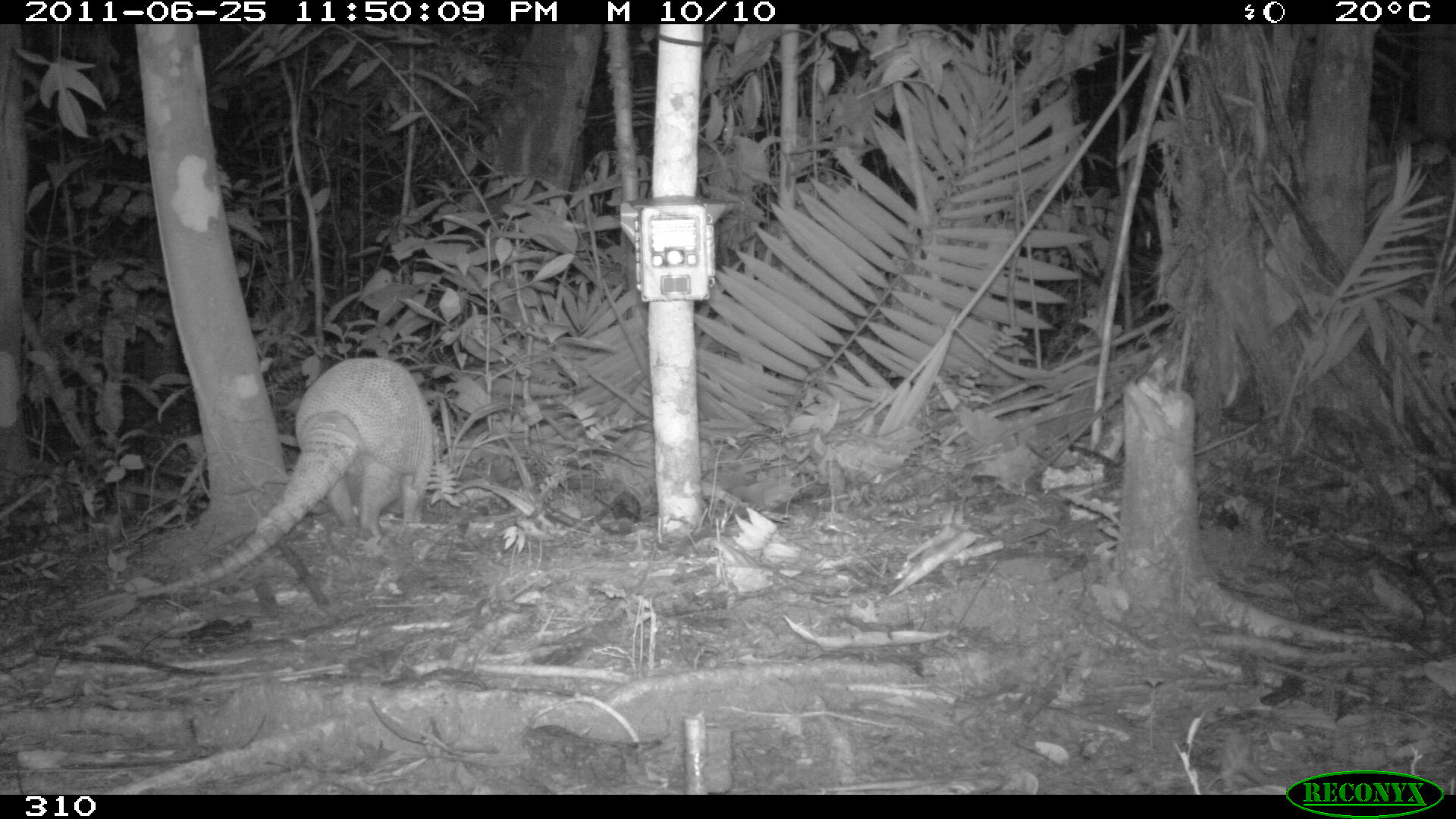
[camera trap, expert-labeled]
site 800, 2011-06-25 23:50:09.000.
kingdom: Animalia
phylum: Chordata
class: Mammalia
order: Cingulata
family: Dasypodidae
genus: Dasypus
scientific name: Dasypus novemcinctus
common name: nine-banded armadillo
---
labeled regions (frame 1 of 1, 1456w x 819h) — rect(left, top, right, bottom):
dasypus novemcinctus: rect(136, 358, 433, 597)